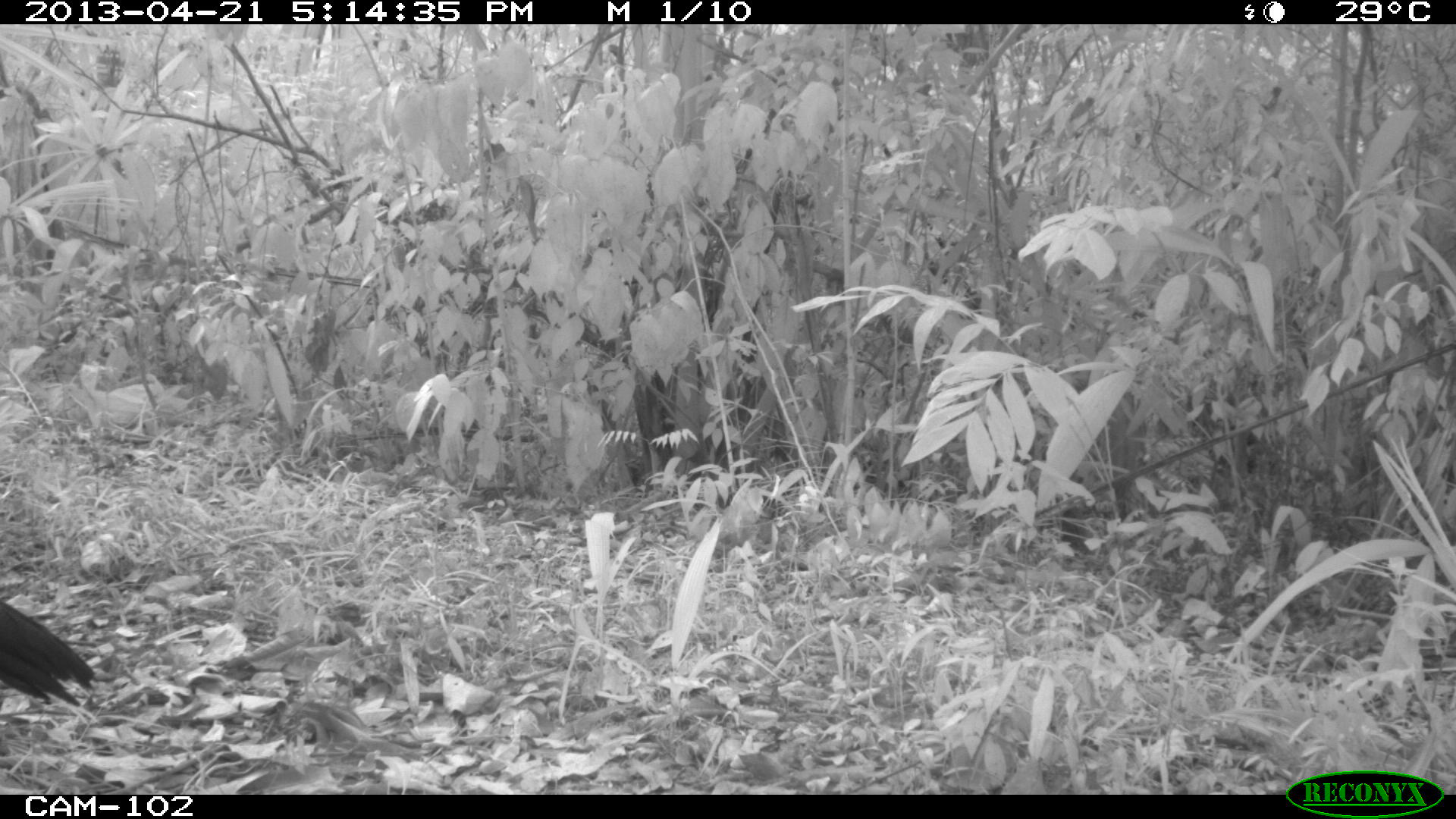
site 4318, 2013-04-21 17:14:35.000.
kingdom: Animalia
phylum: Chordata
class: Aves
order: Galliformes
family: Cracidae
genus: Crax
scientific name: Crax rubra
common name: great curassow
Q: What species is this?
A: Crax rubra (great curassow).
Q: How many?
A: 2.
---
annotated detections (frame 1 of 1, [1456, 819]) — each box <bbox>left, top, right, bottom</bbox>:
crax rubra: <bbox>0, 601, 98, 707</bbox>